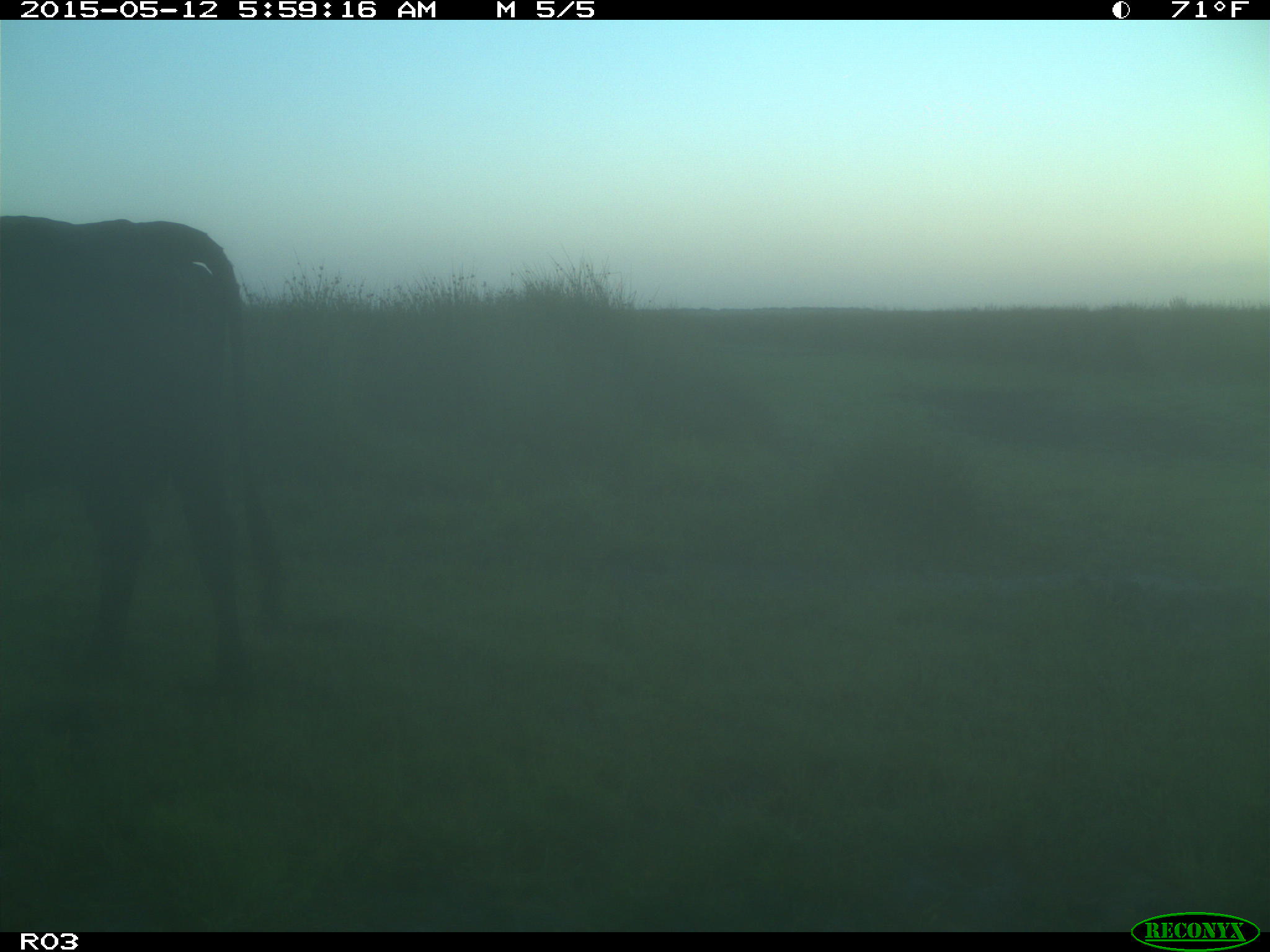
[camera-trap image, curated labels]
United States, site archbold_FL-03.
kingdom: Animalia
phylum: Chordata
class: Mammalia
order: Artiodactyla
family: Bovidae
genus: Bos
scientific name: Bos taurus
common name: domestic cow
Bos taurus (domestic cow).